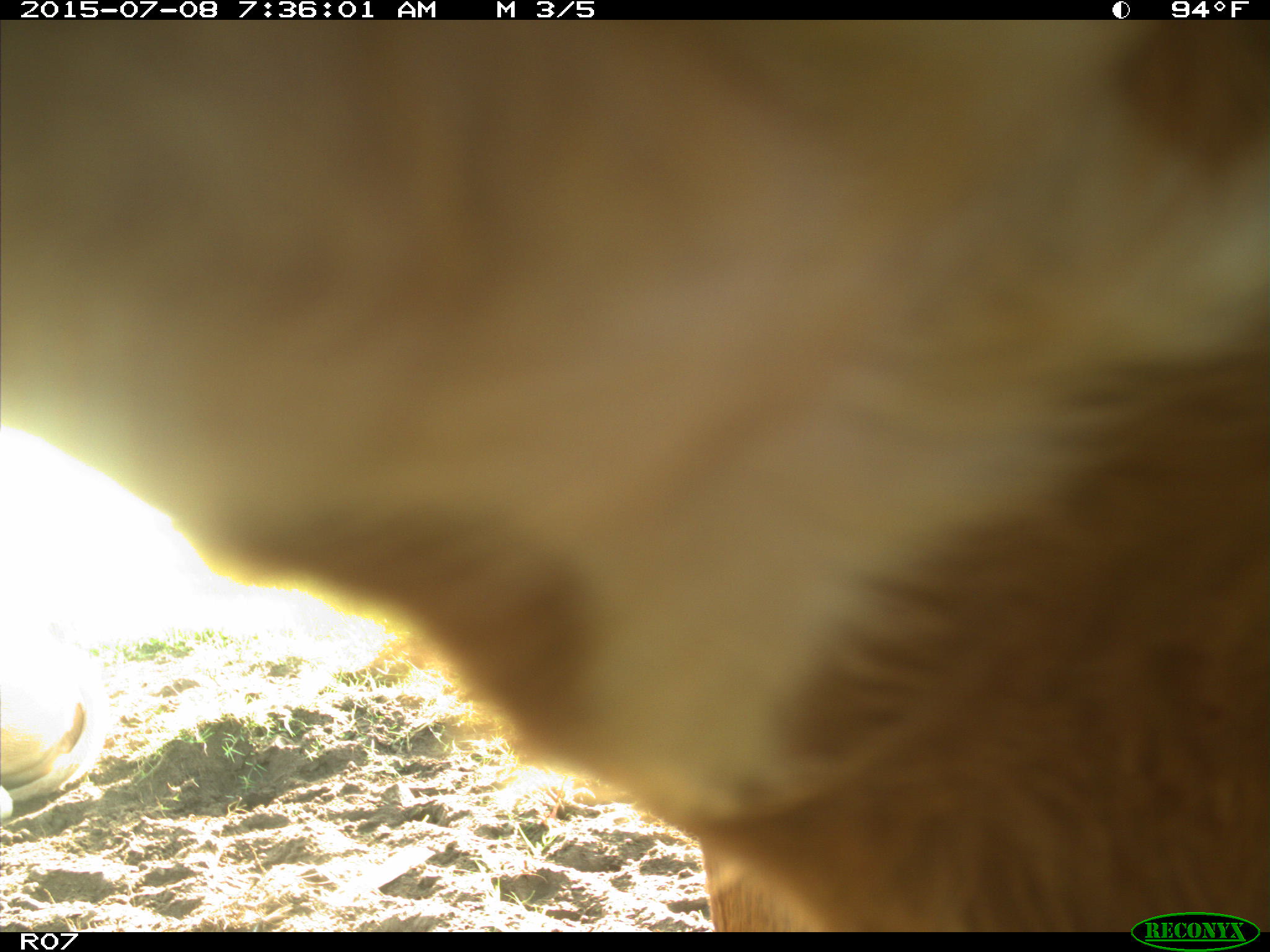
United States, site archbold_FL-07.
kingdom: Animalia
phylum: Chordata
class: Mammalia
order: Artiodactyla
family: Bovidae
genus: Bos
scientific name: Bos taurus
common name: domestic cow